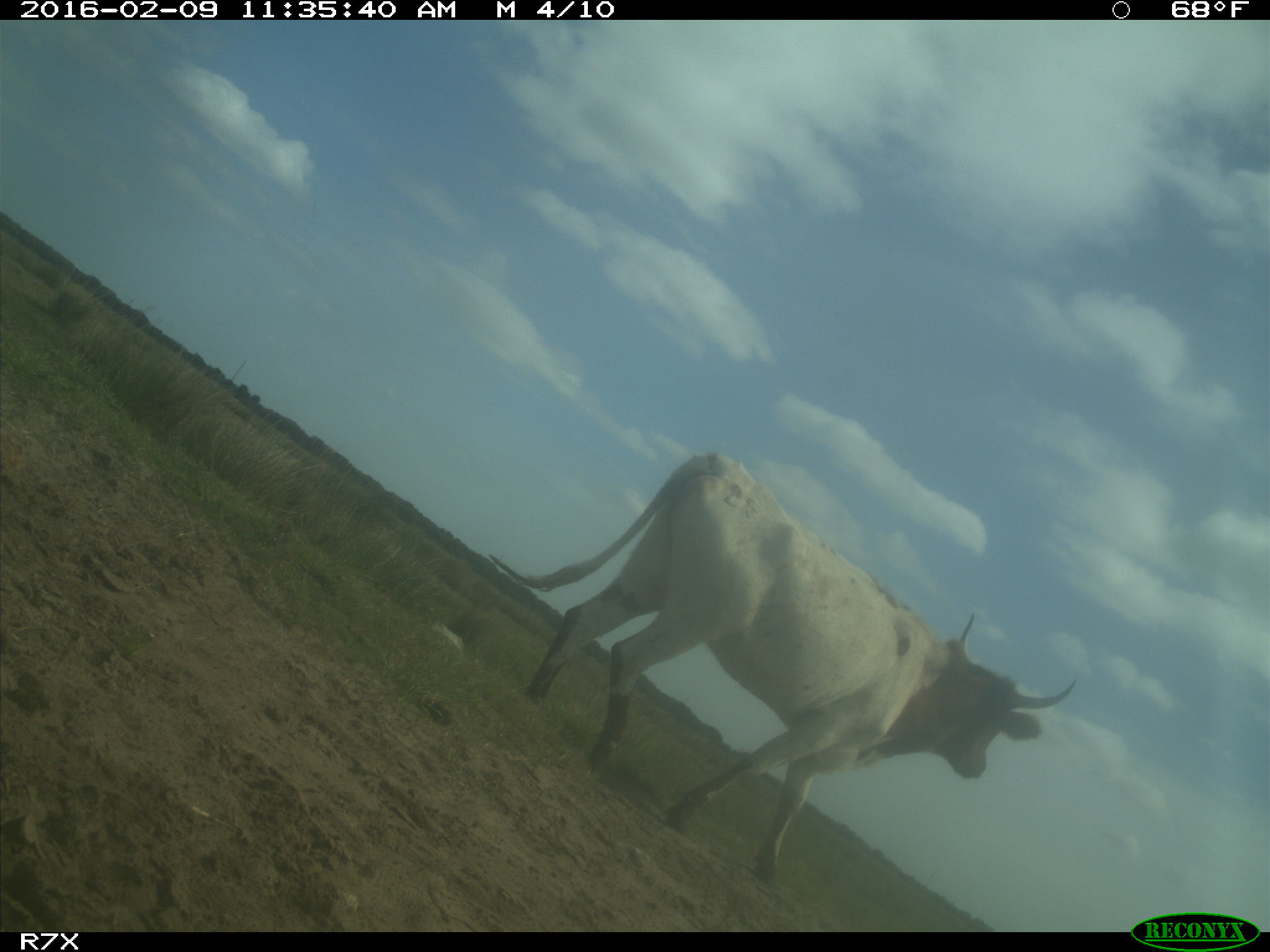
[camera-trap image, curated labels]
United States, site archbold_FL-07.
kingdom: Animalia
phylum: Chordata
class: Mammalia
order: Artiodactyla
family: Bovidae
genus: Bos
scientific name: Bos taurus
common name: domestic cow